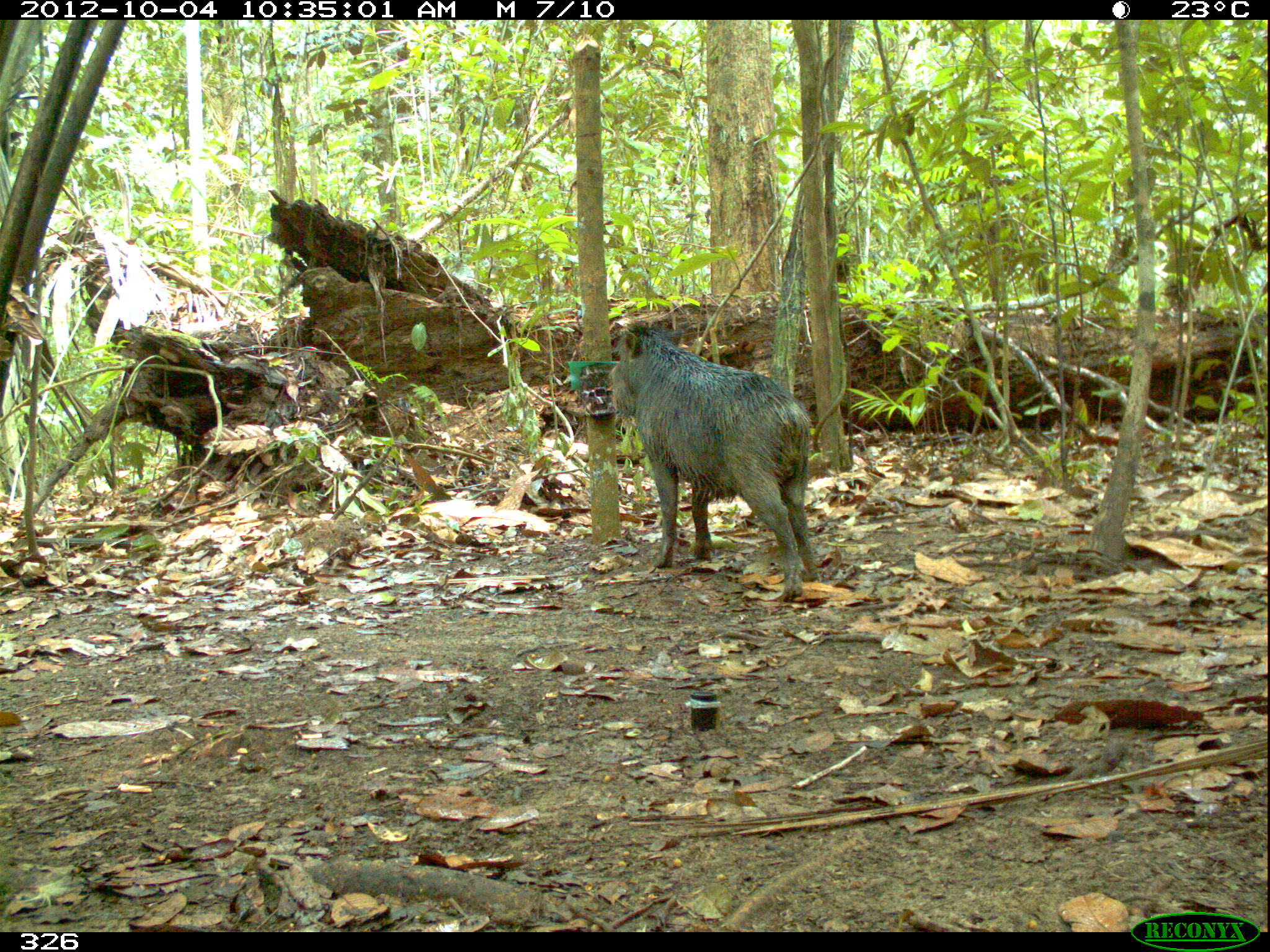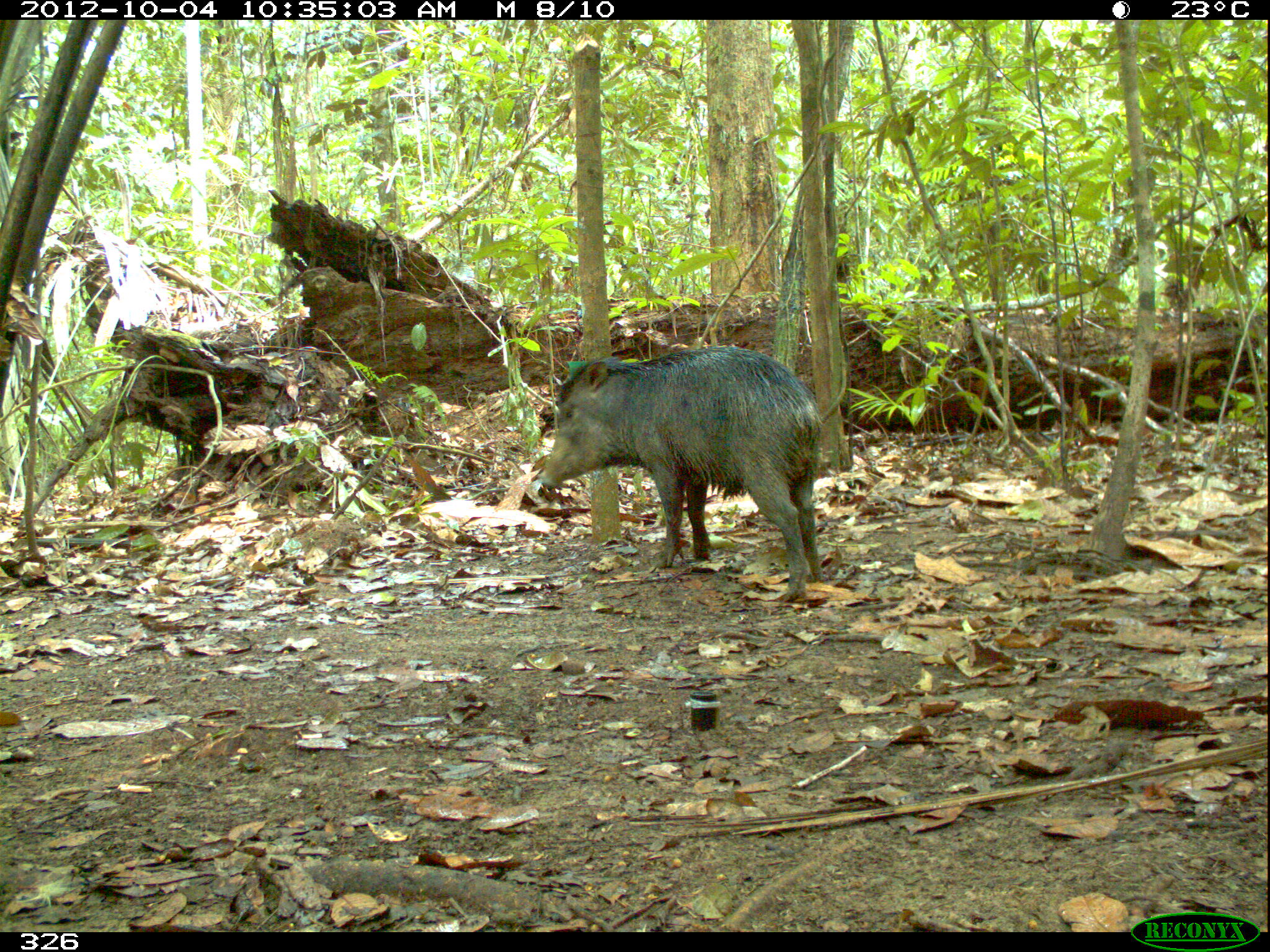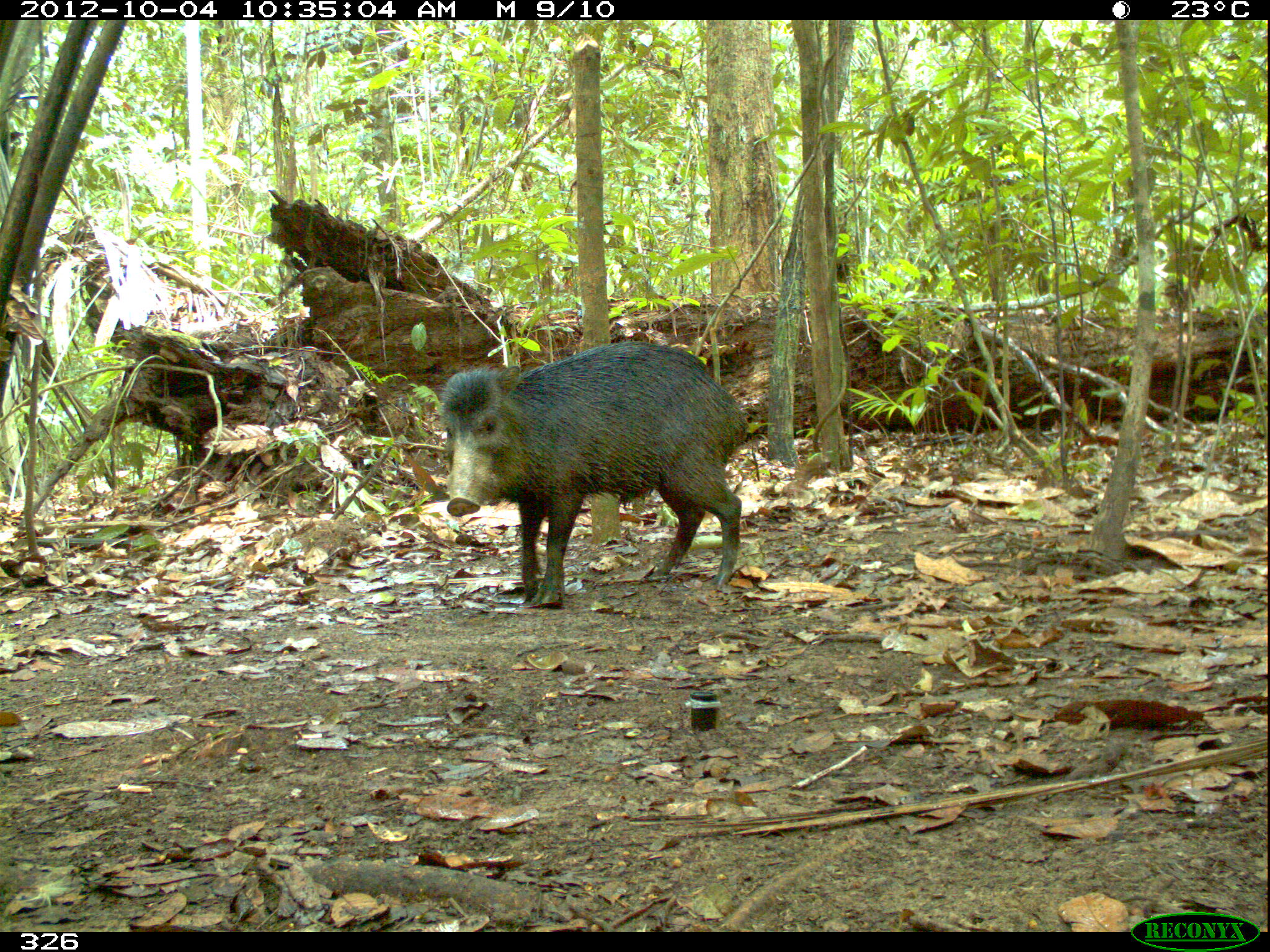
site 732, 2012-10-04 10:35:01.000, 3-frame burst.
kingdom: Animalia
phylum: Chordata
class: Mammalia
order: Artiodactyla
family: Tayassuidae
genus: Tayassu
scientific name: Tayassu pecari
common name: white-lipped peccary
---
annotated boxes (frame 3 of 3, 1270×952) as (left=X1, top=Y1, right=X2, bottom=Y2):
tayassu pecari: (left=438, top=340, right=749, bottom=608)